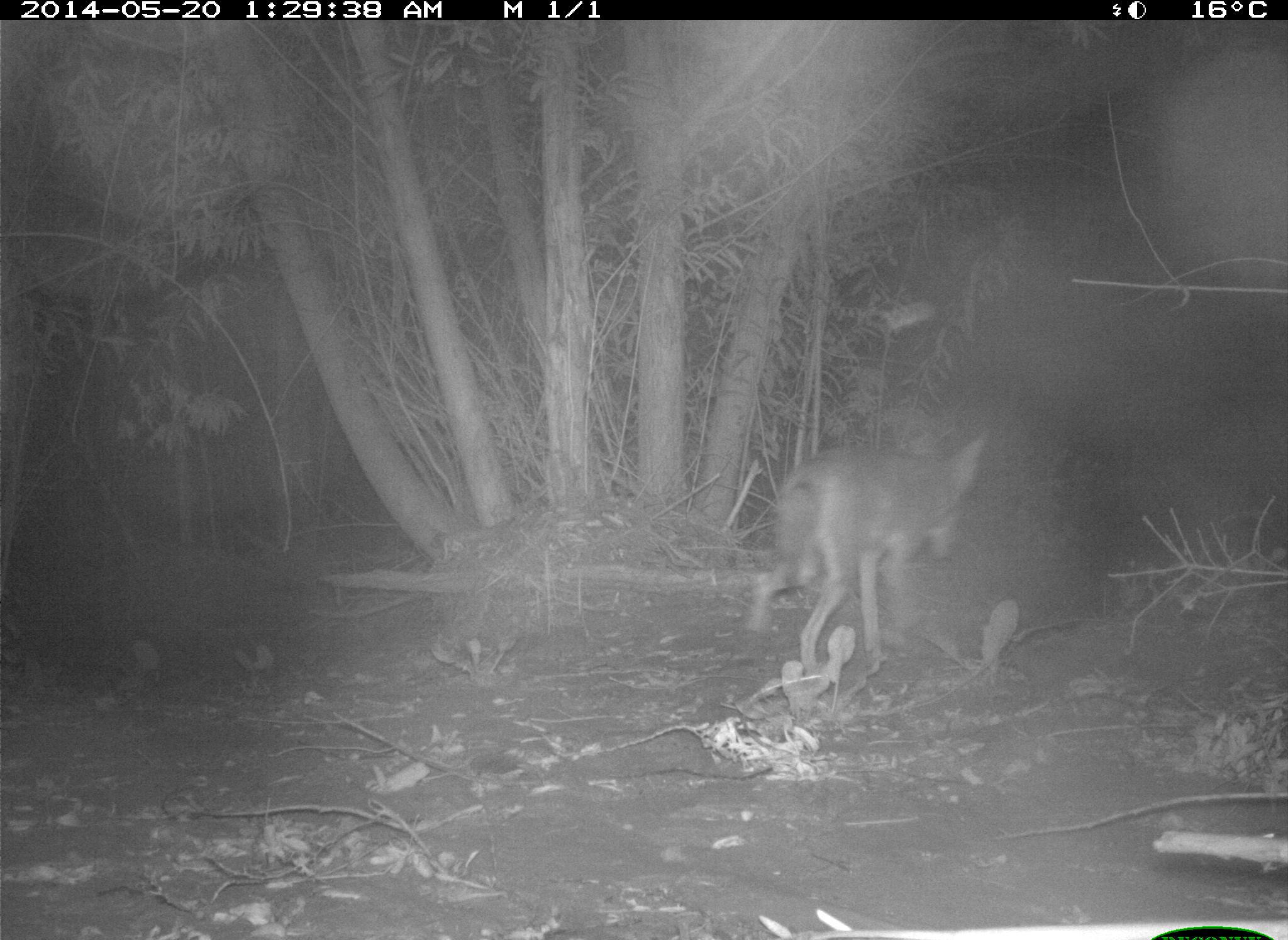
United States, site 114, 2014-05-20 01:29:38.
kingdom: Animalia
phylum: Chordata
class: Mammalia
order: Carnivora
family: Canidae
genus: Canis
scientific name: Canis latrans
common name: coyote